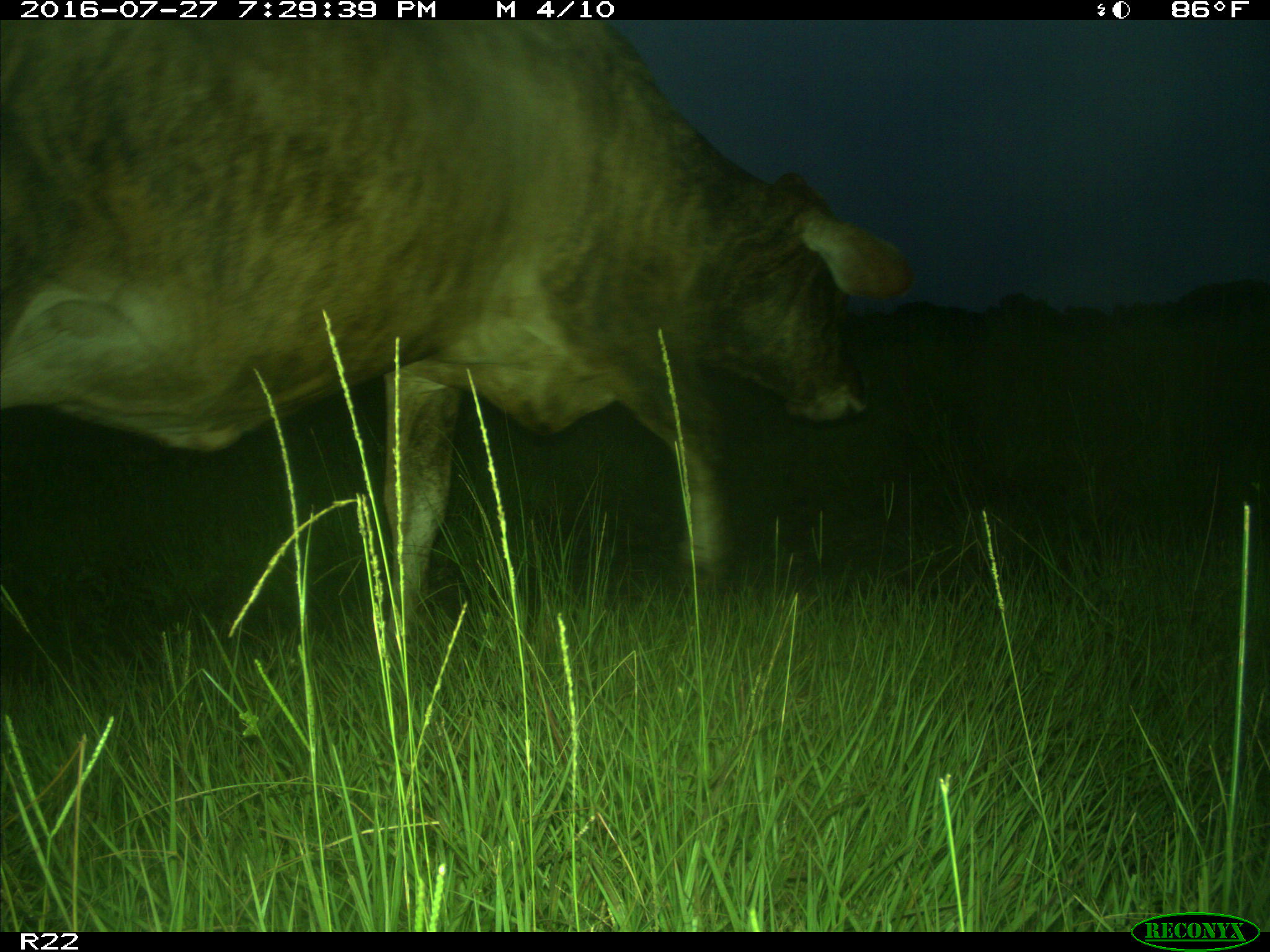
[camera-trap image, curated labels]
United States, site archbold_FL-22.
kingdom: Animalia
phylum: Chordata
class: Mammalia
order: Artiodactyla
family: Bovidae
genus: Bos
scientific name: Bos taurus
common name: domestic cow